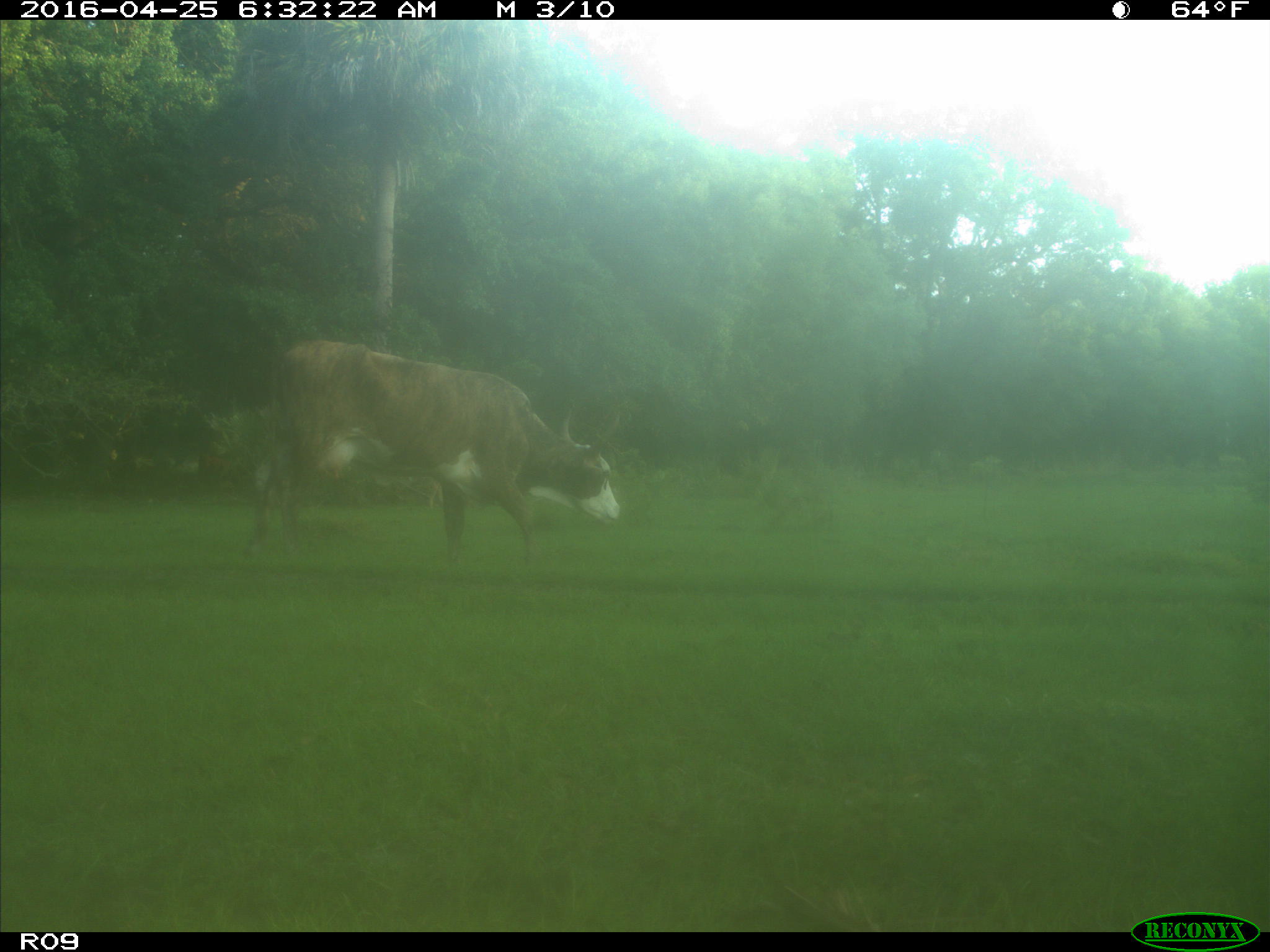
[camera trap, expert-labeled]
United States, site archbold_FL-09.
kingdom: Animalia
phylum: Chordata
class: Mammalia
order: Artiodactyla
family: Bovidae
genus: Bos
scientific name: Bos taurus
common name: domestic cow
Bos taurus (domestic cow).